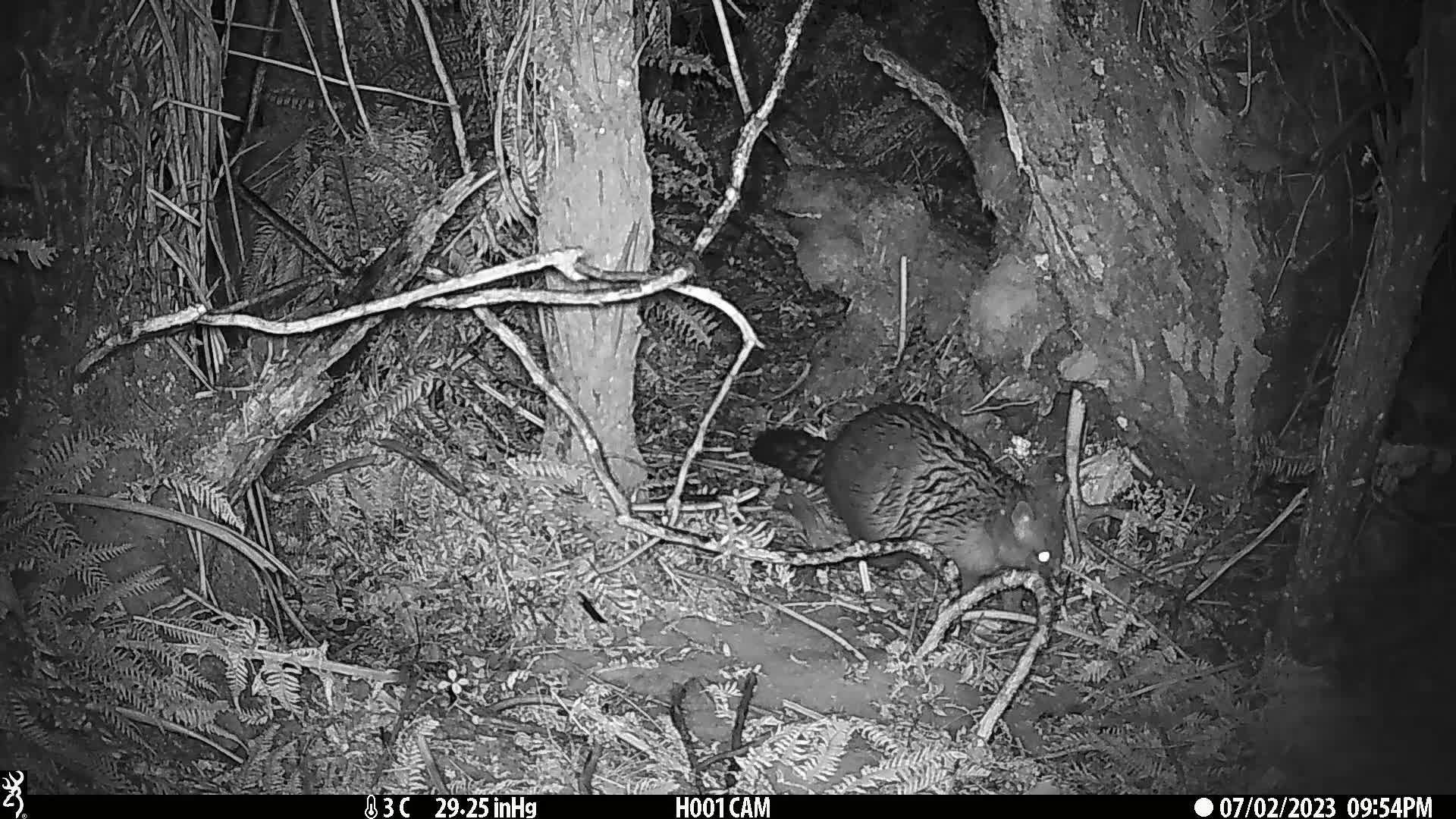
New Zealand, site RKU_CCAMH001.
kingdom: Animalia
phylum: Chordata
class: Mammalia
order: Diprotodontia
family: Phalangeridae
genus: Trichosurus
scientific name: Trichosurus vulpecula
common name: common brushtail possum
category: possum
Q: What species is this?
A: Possum (common brushtail possum) (Trichosurus vulpecula).